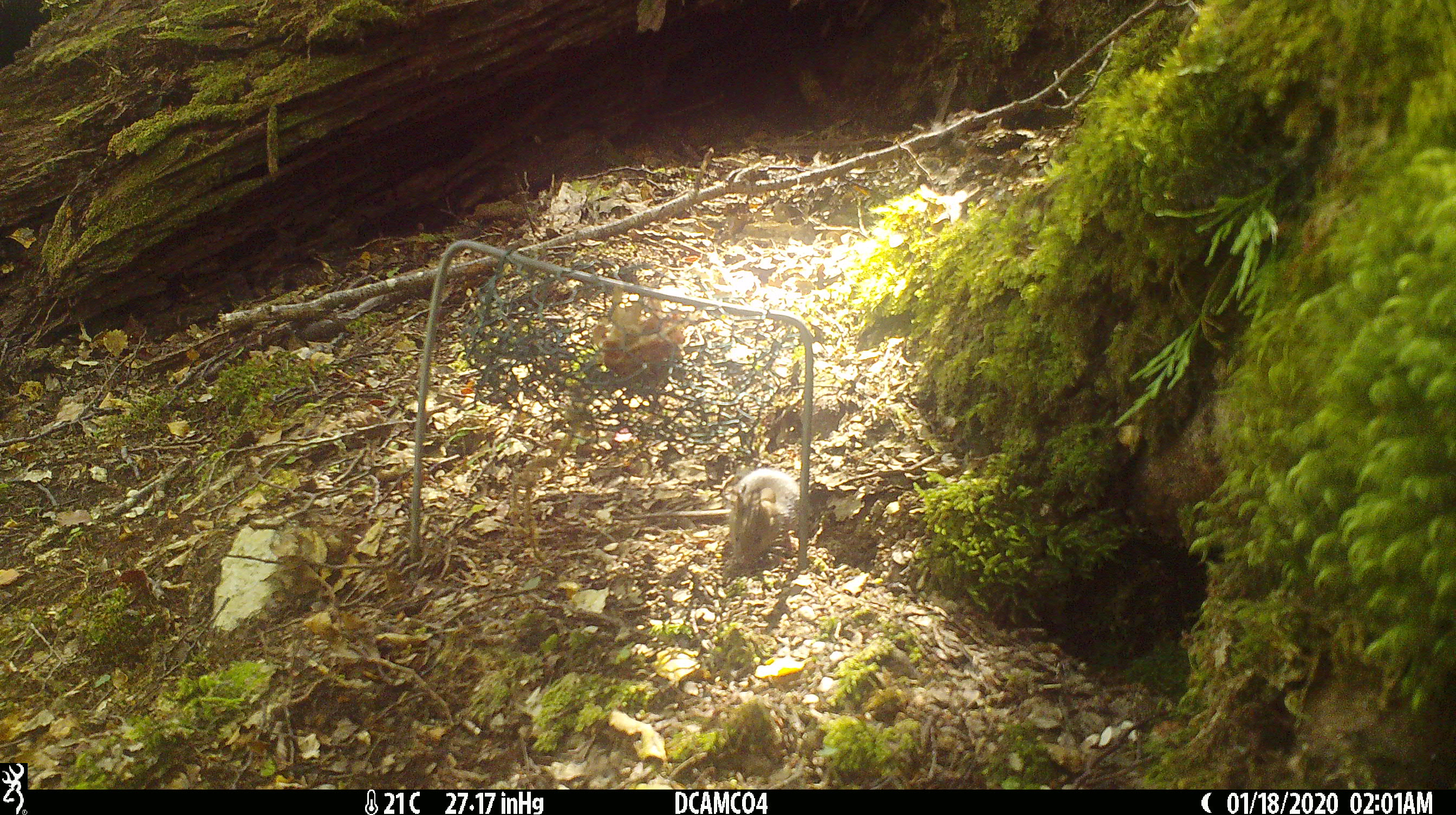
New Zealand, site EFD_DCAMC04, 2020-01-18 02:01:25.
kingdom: Animalia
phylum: Chordata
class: Mammalia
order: Rodentia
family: Muridae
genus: Mus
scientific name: Mus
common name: mouse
Mouse (Mus).